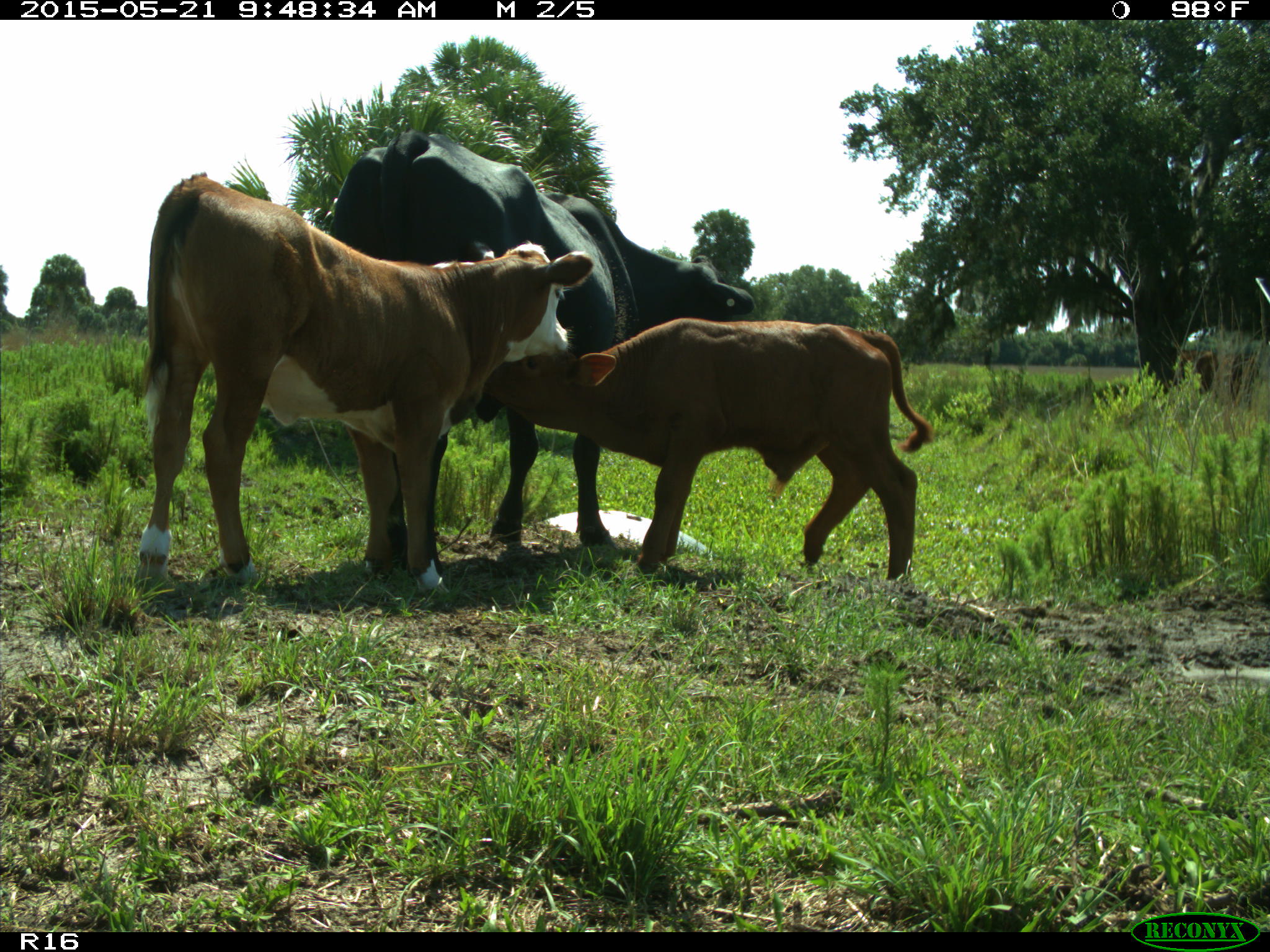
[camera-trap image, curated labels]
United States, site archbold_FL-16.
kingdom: Animalia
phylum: Chordata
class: Mammalia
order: Artiodactyla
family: Bovidae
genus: Bos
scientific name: Bos taurus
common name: domestic cow